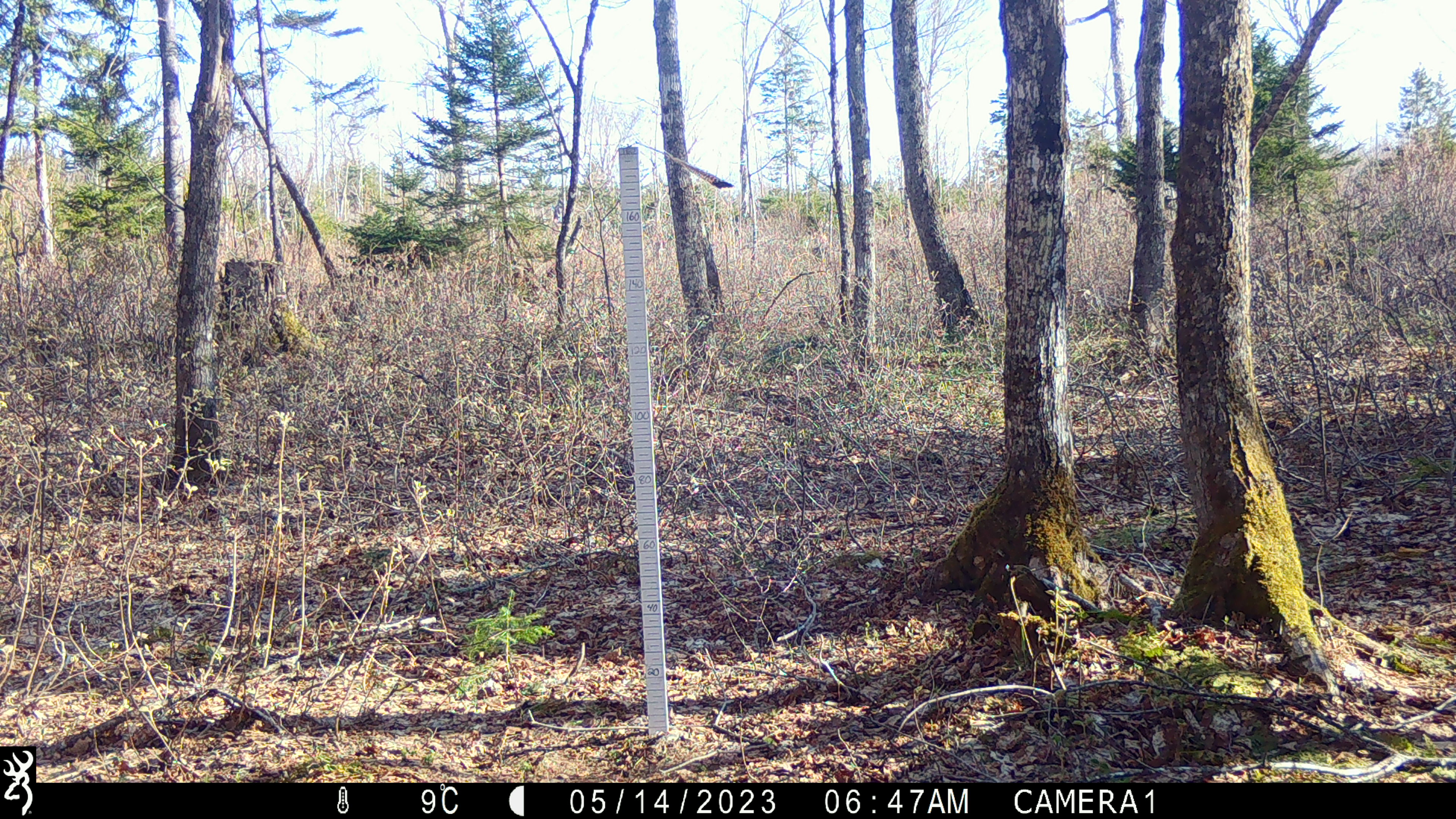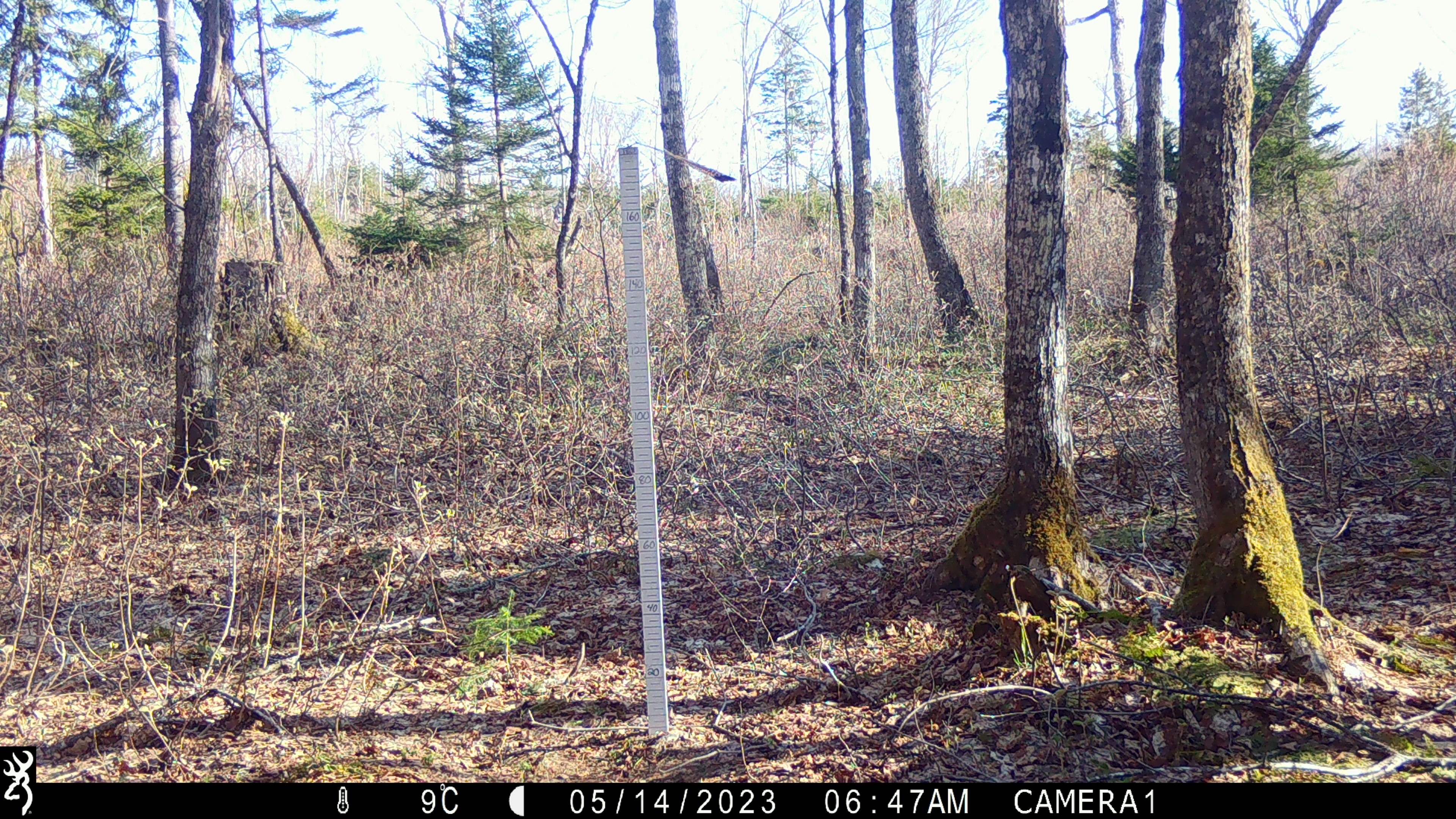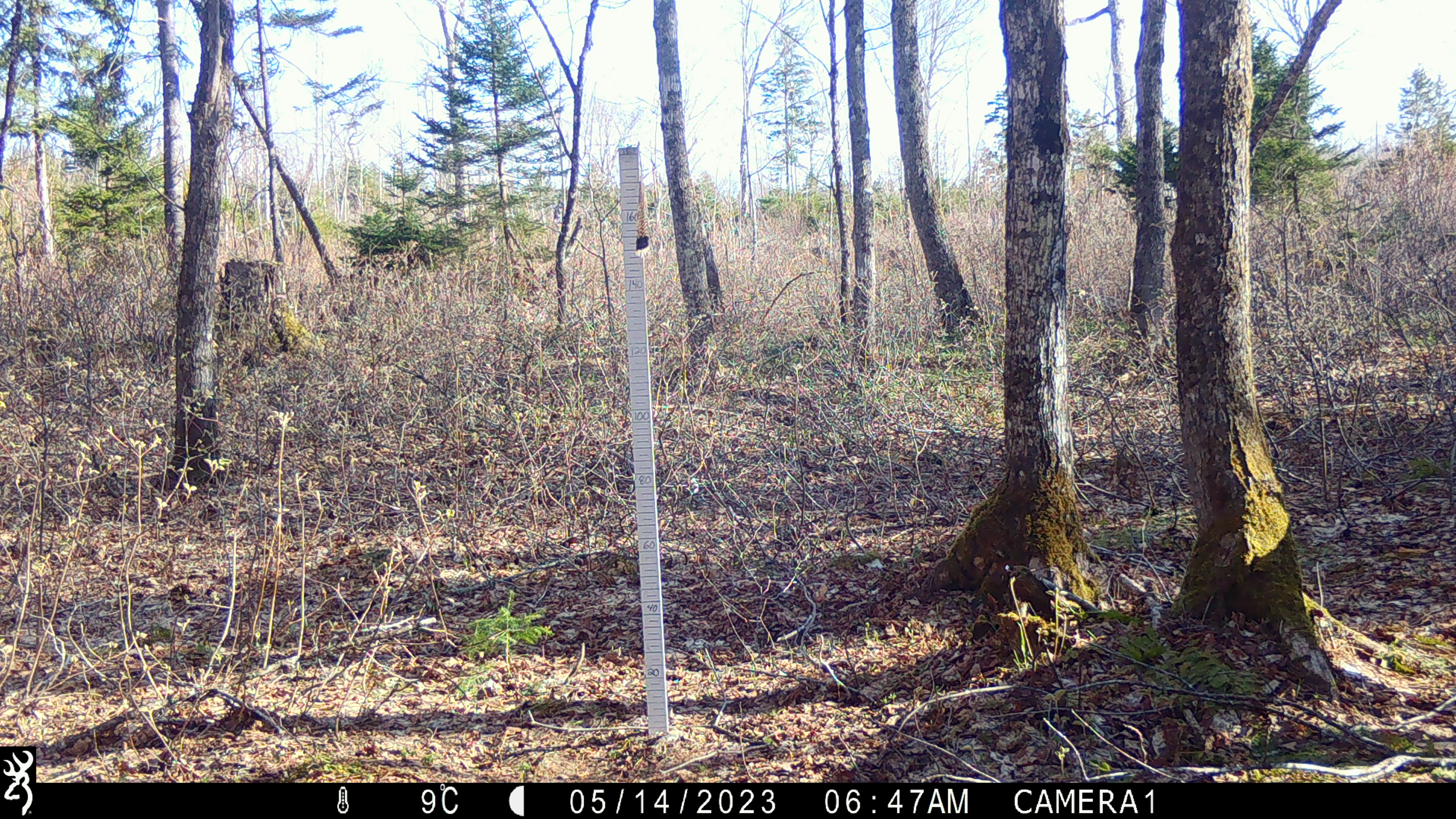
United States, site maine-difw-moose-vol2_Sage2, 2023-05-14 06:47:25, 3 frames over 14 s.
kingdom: Animalia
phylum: Chordata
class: Mammalia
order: Artiodactyla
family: Cervidae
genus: Odocoileus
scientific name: Odocoileus virginianus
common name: white-tailed deer